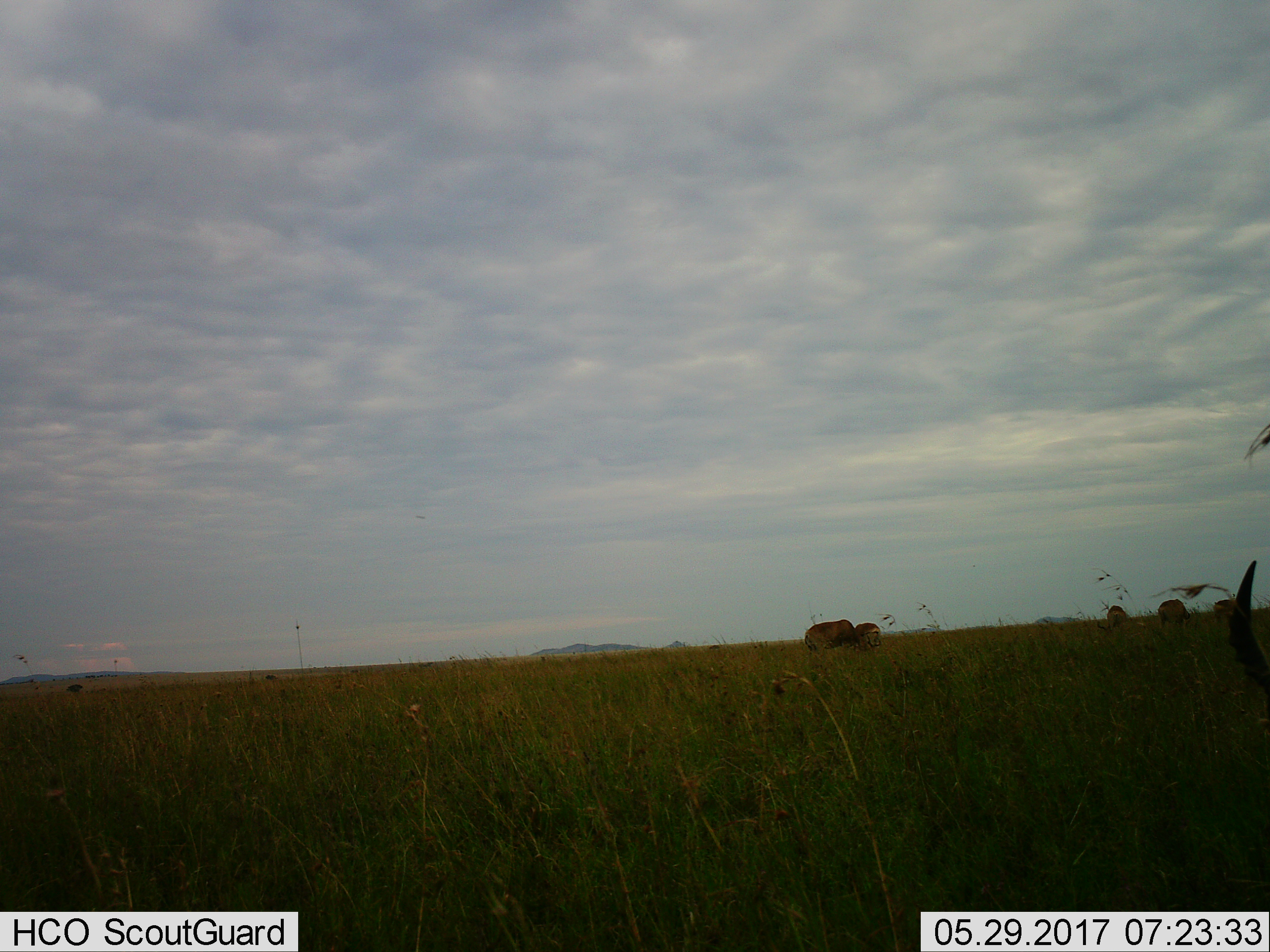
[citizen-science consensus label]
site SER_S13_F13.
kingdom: Animalia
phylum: Chordata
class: Mammalia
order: Artiodactyla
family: Bovidae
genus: Bos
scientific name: Bos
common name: cattle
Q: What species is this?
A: Cattle (Bos).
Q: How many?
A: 6.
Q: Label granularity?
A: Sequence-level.